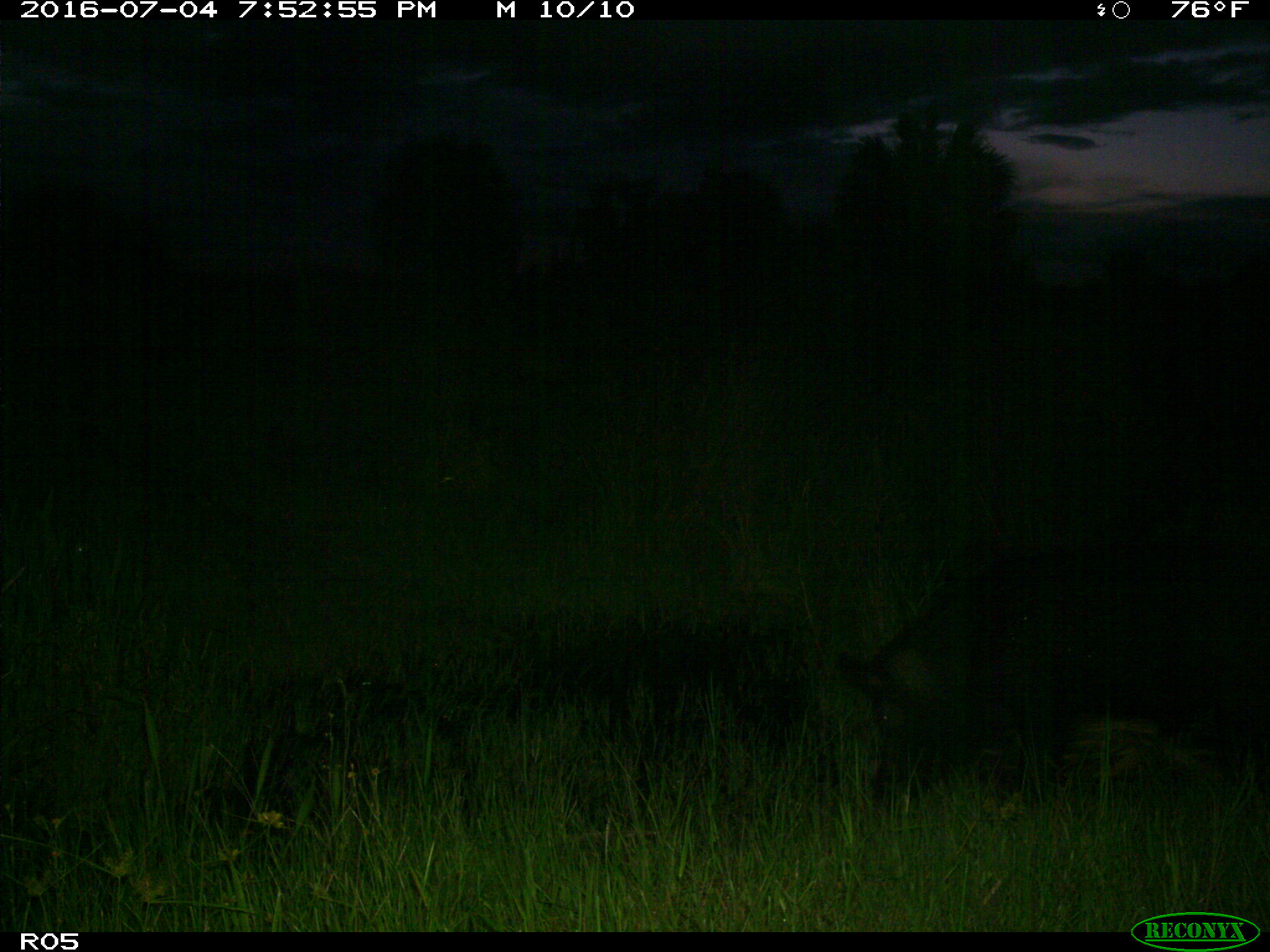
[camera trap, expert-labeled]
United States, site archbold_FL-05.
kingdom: Animalia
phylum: Chordata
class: Mammalia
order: Artiodactyla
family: Suidae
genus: Sus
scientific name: Sus scrofa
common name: wild boar